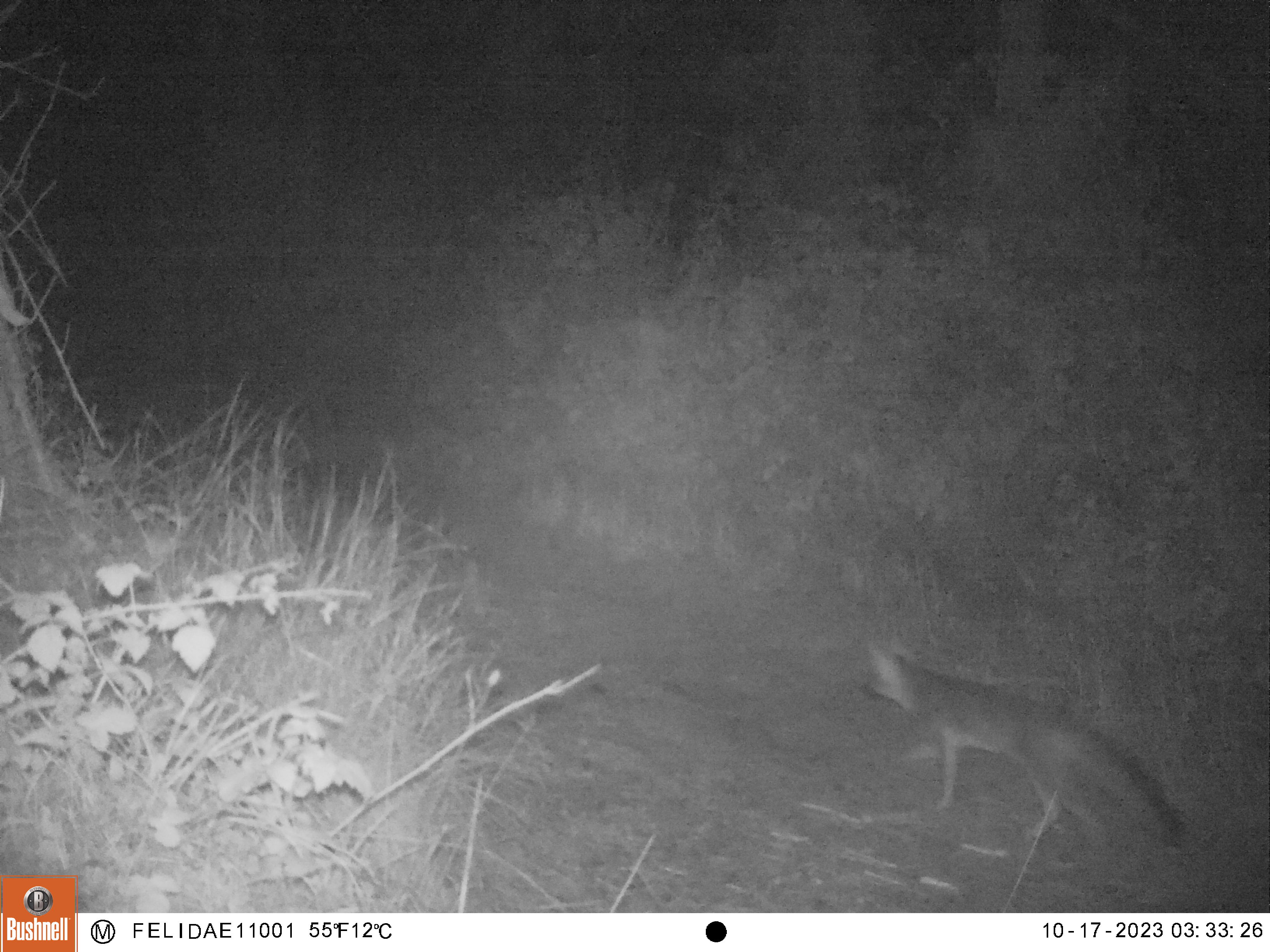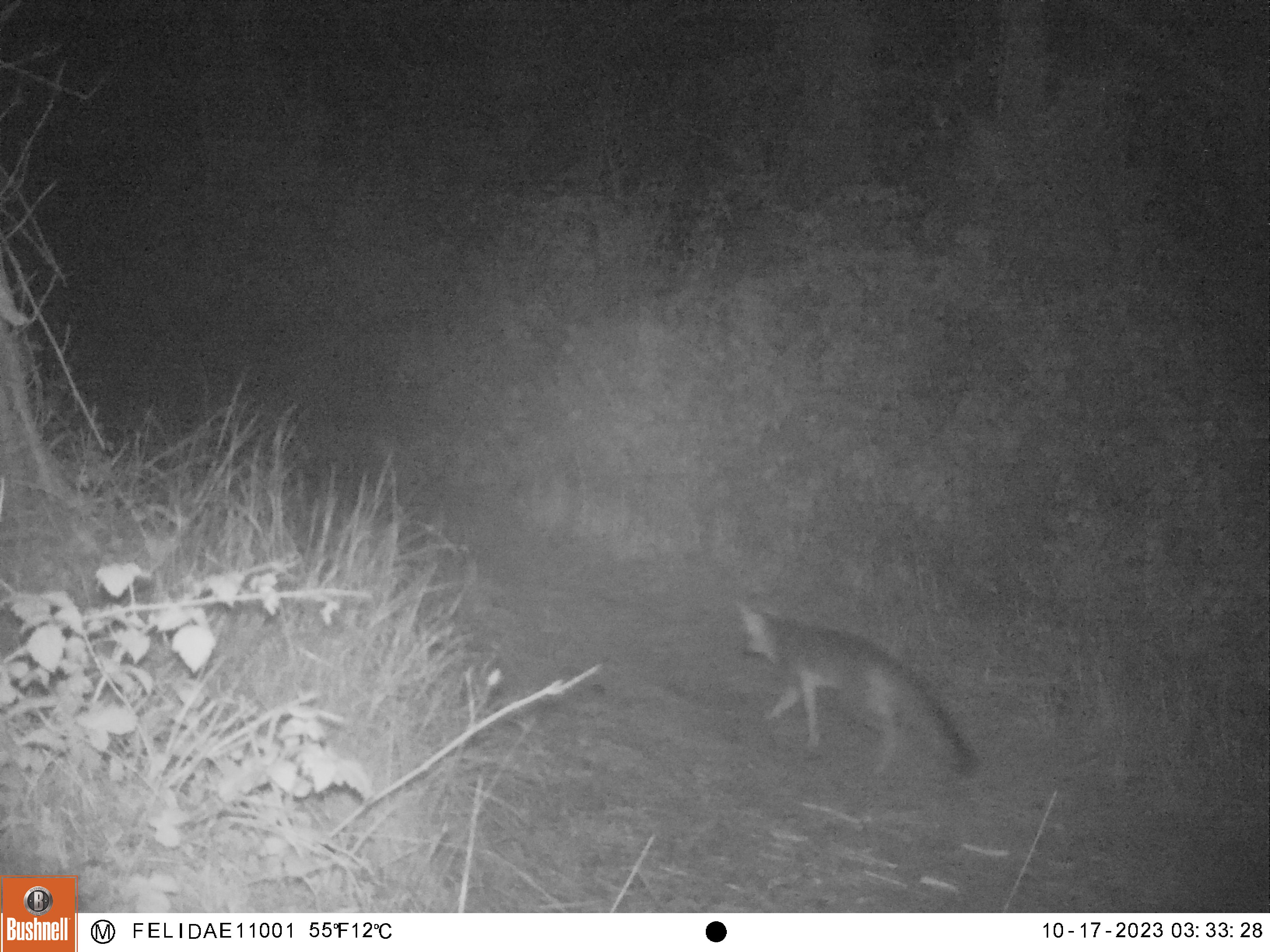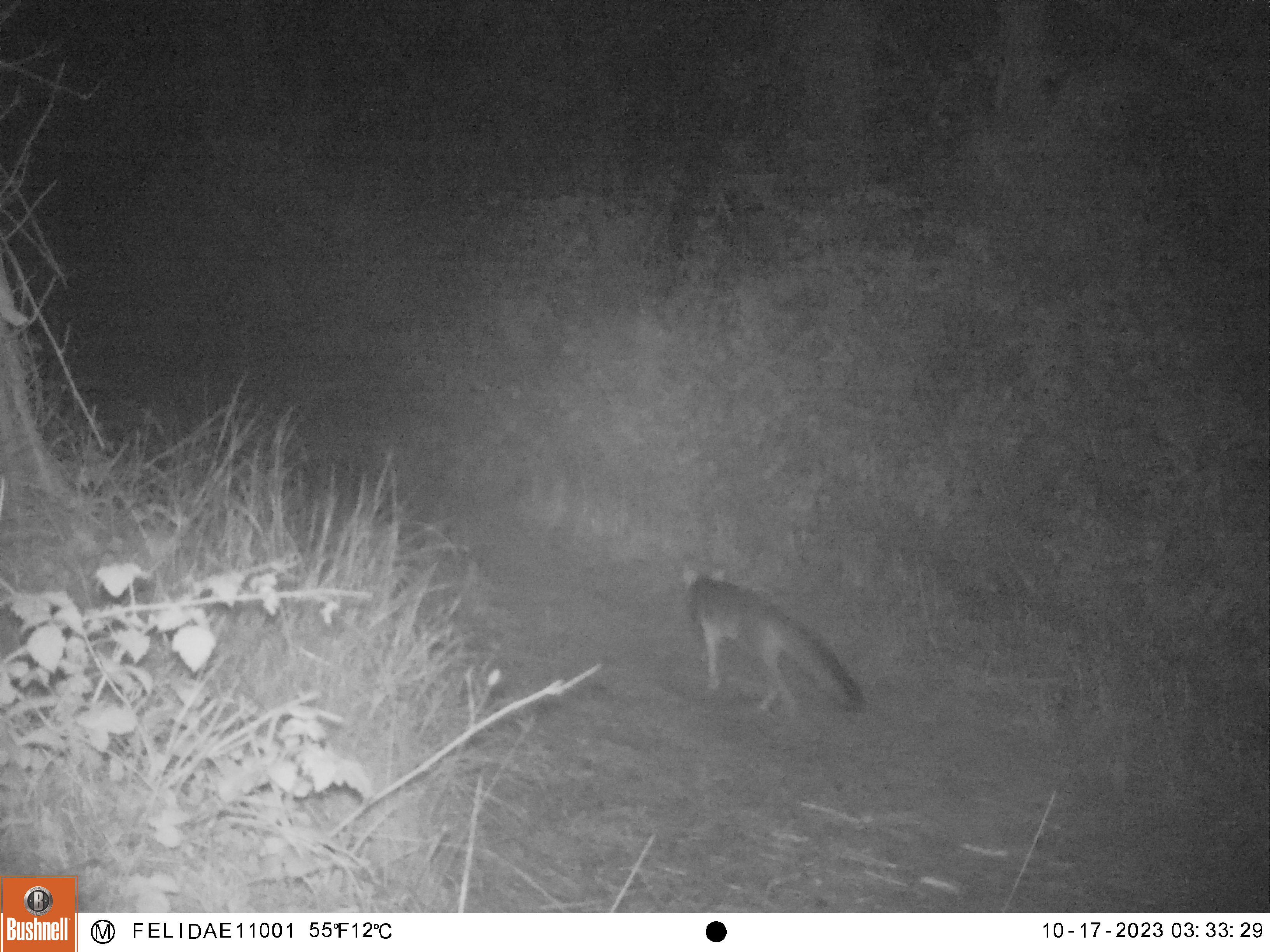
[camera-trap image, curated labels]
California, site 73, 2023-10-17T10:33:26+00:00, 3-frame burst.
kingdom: Animalia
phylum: Chordata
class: Mammalia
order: Carnivora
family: Canidae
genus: Urocyon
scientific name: Urocyon cinereoargenteus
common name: gray fox